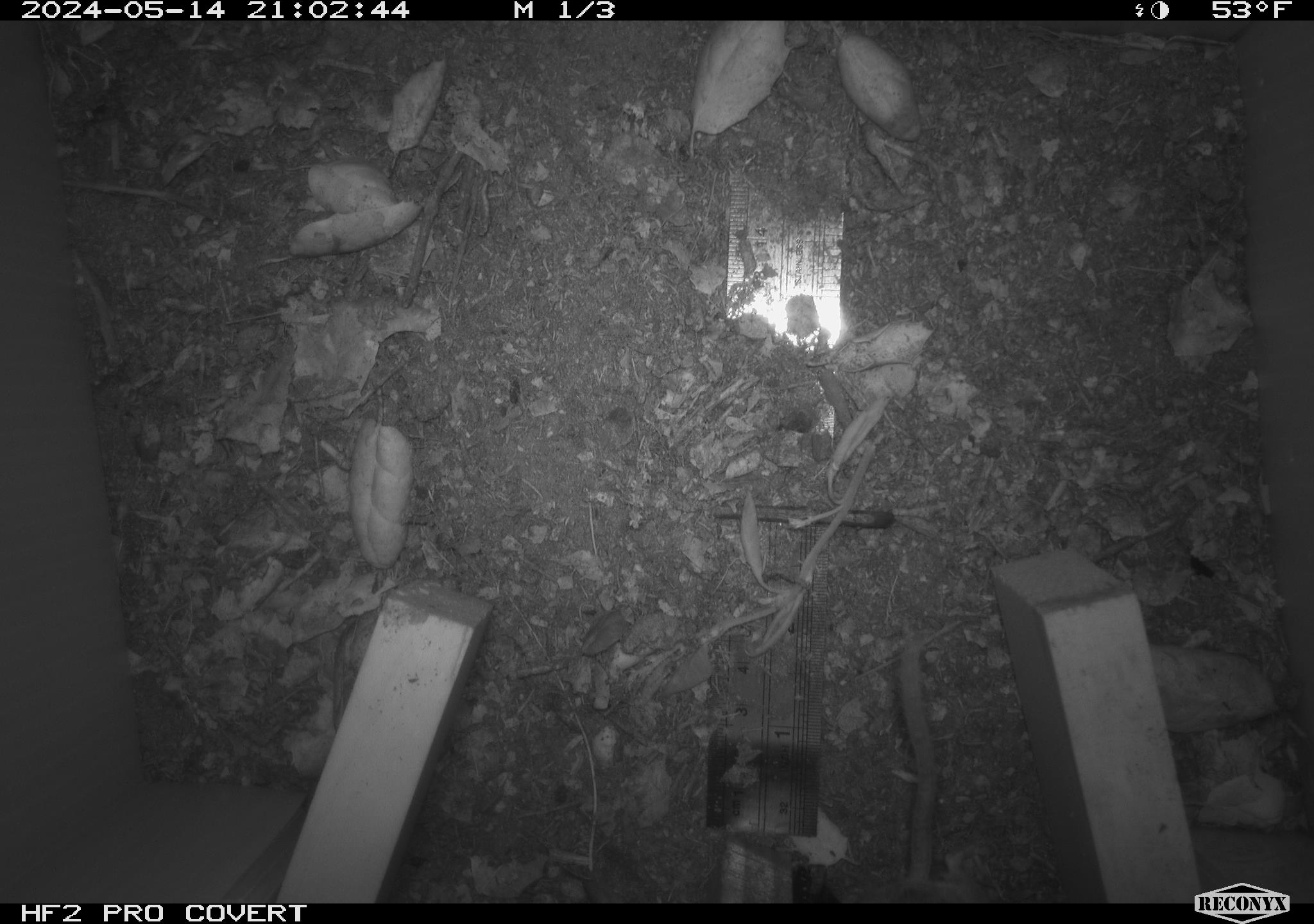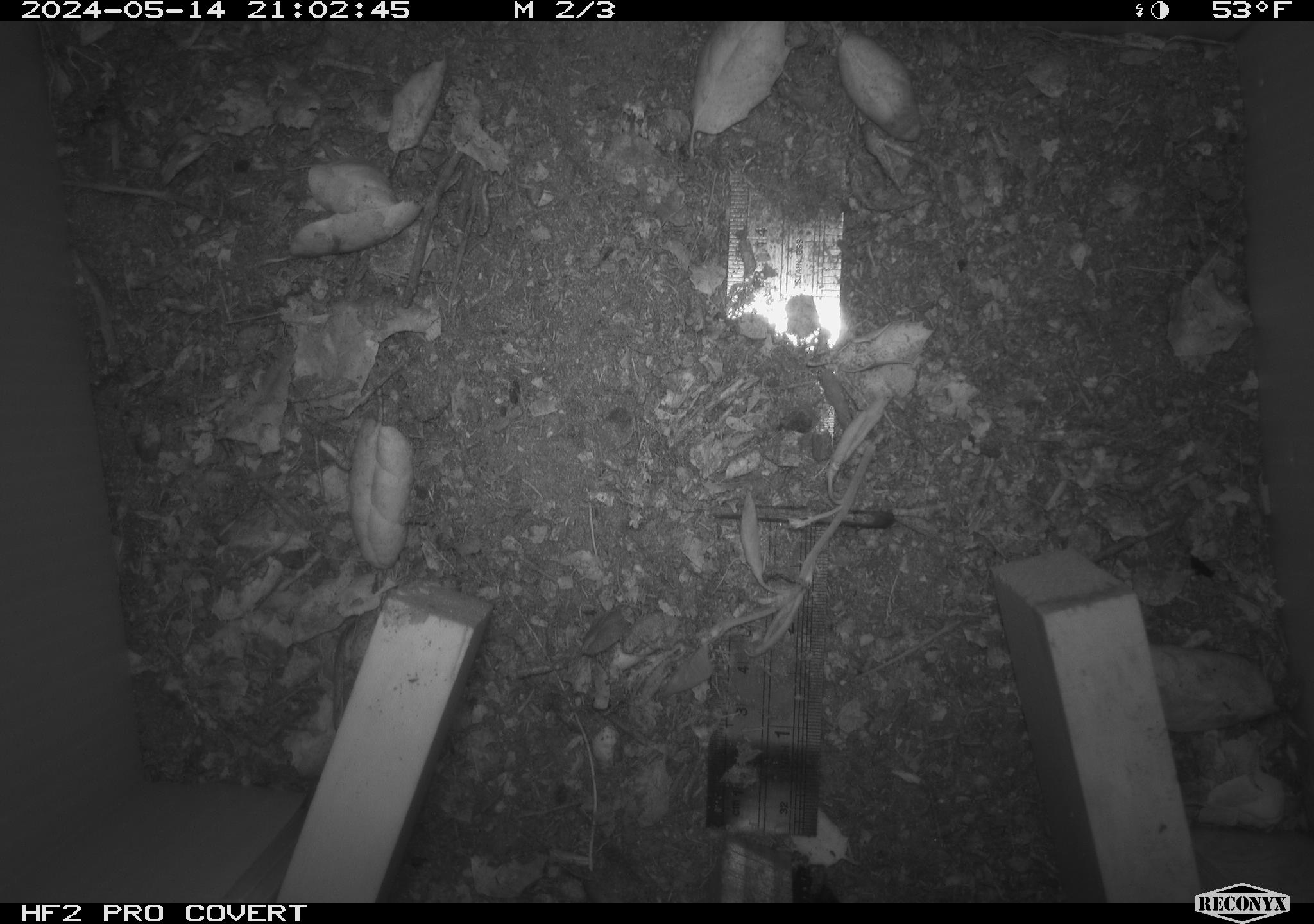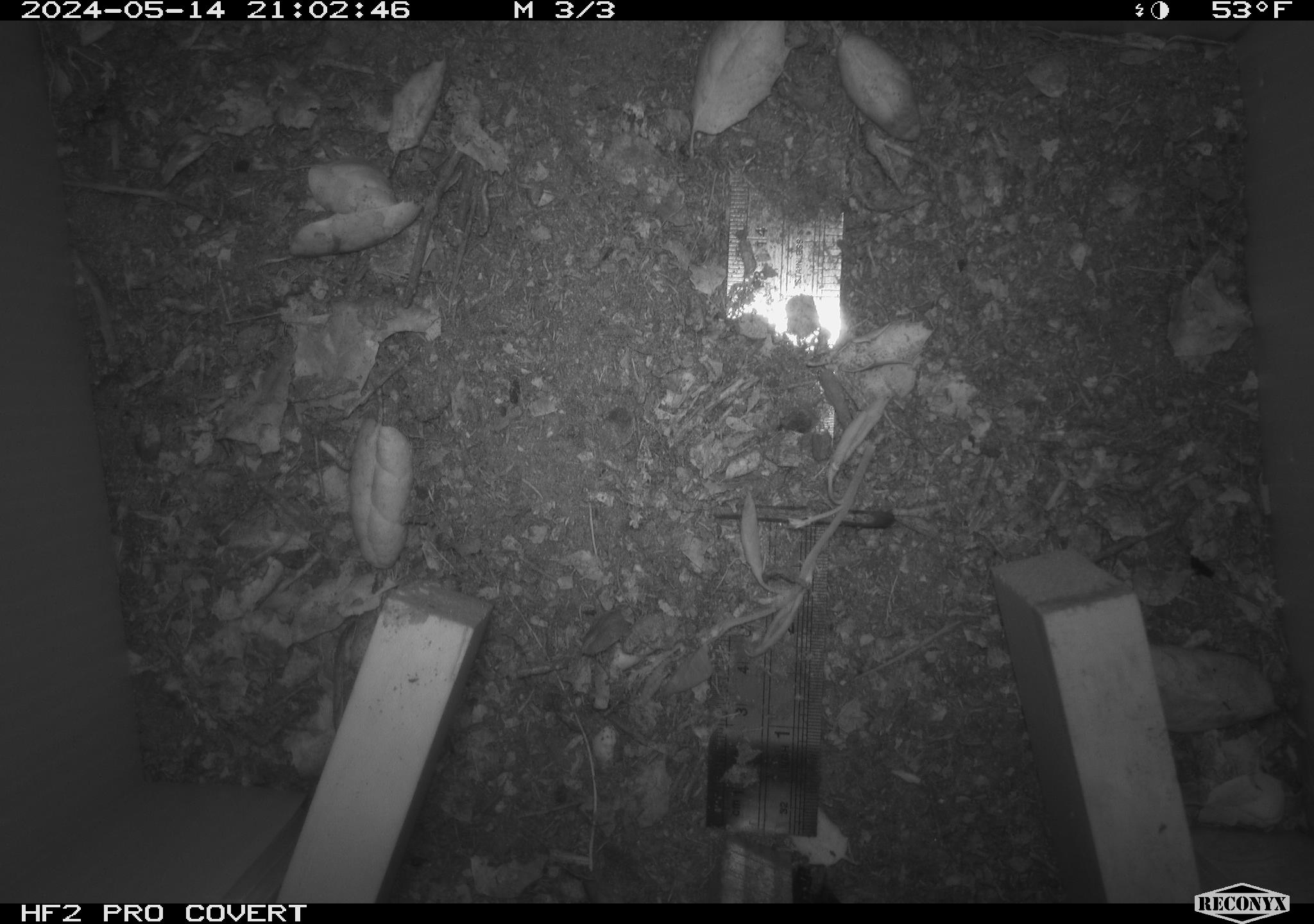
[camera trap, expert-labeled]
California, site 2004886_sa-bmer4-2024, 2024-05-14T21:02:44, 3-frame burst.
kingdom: Animalia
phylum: Chordata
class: Mammalia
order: Rodentia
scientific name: Rodentia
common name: mouse species